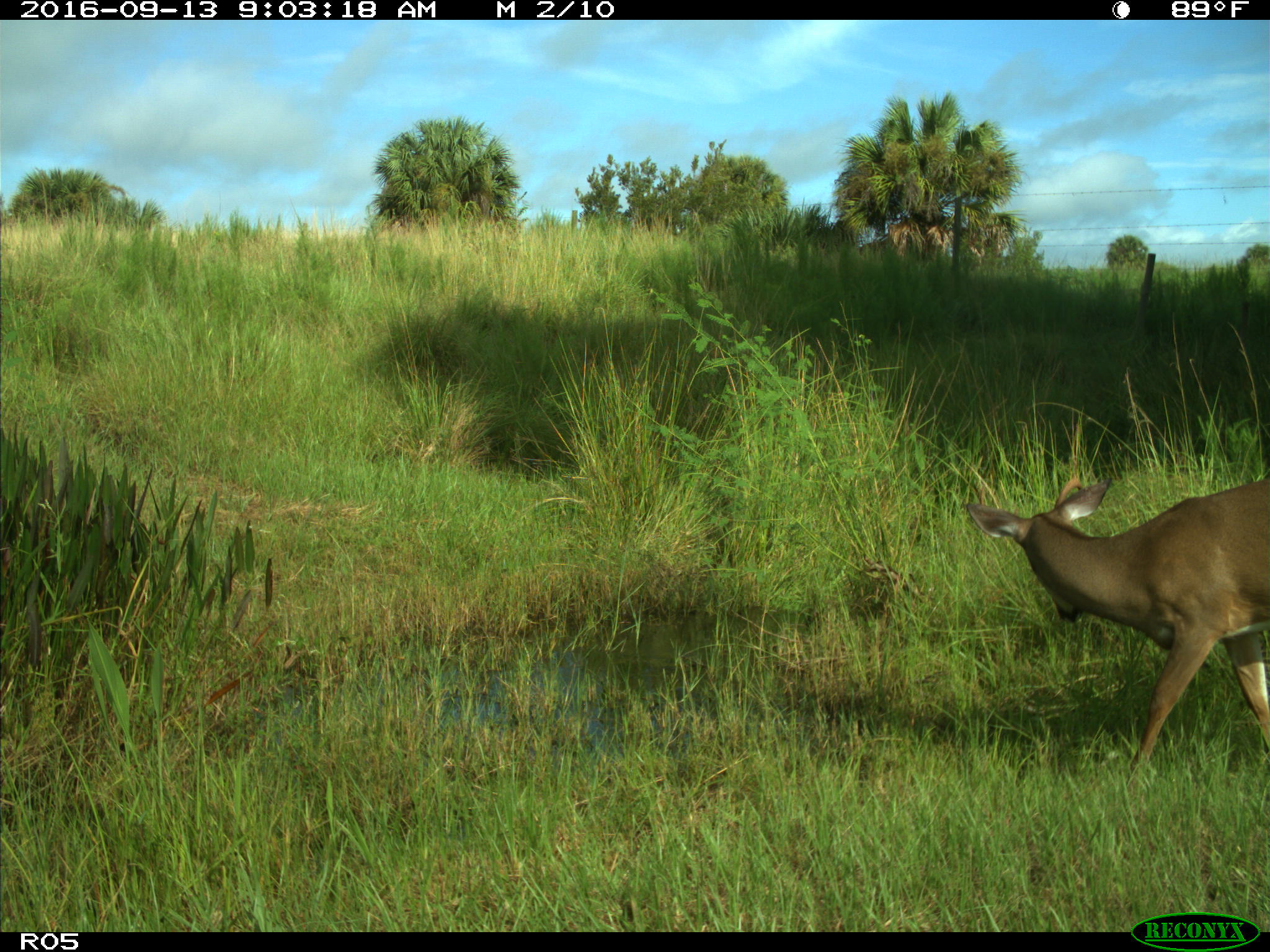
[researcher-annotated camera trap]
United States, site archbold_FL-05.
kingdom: Animalia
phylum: Chordata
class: Mammalia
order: Artiodactyla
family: Cervidae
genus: Odocoileus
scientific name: Odocoileus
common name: deer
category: unidentified deer